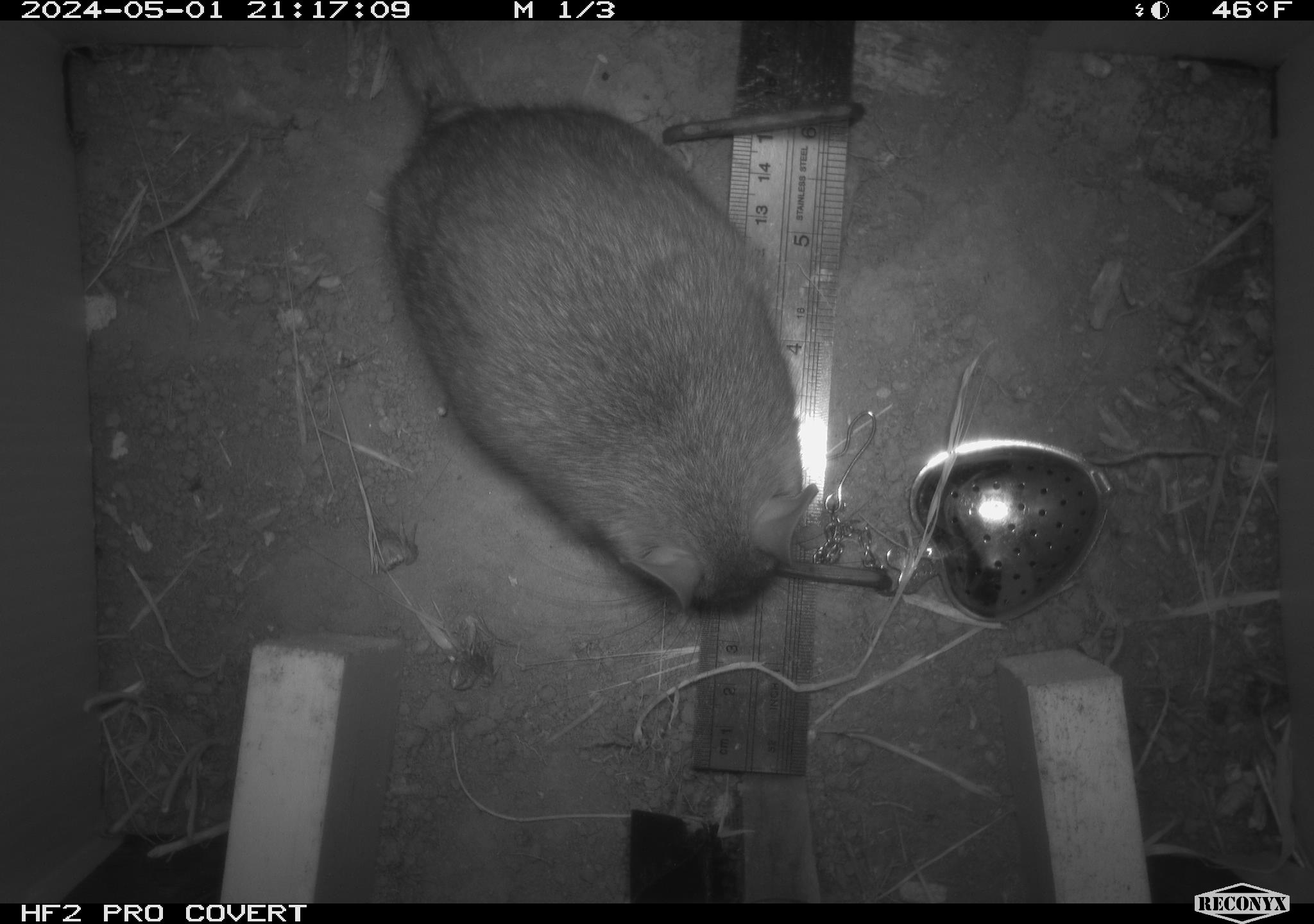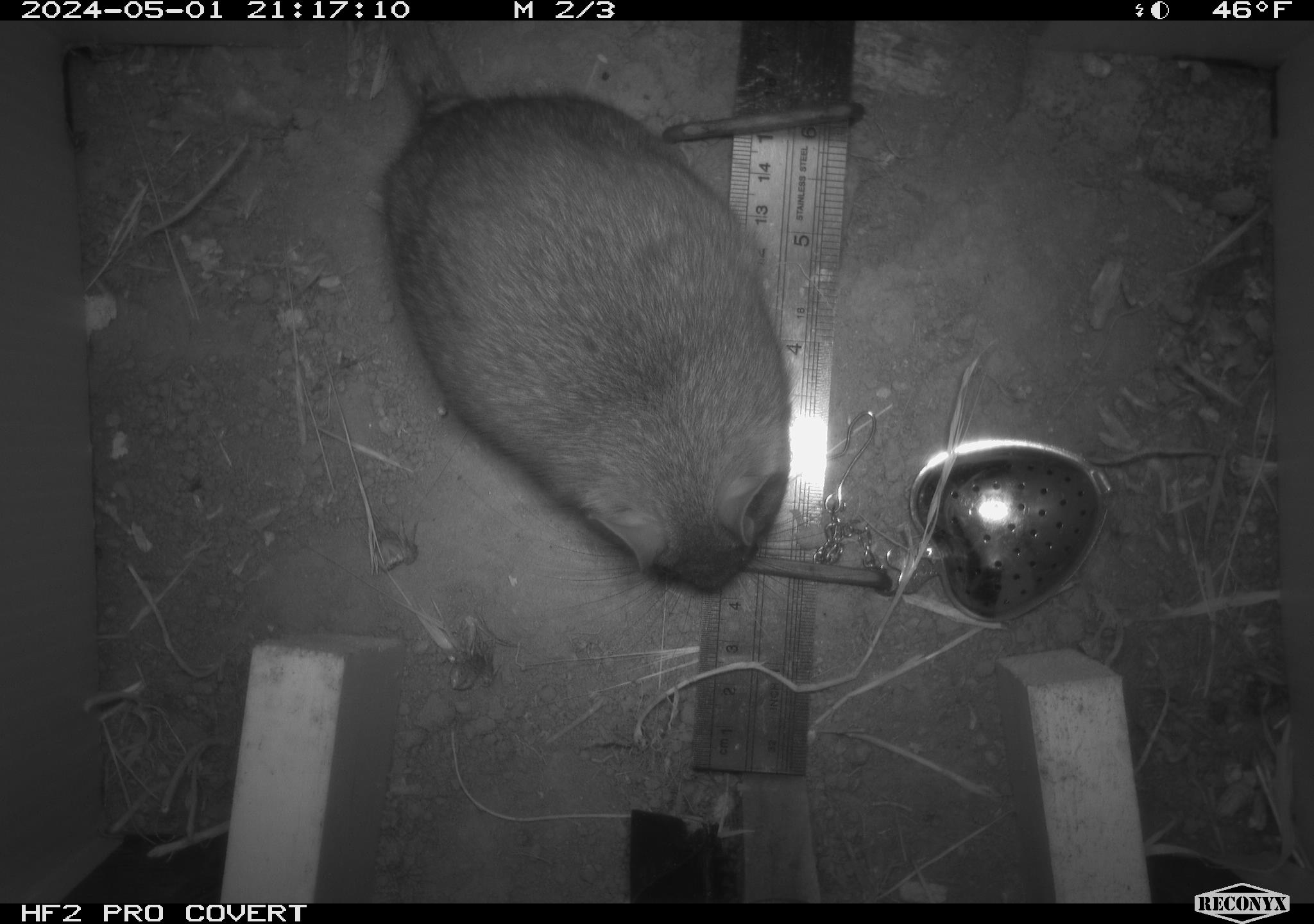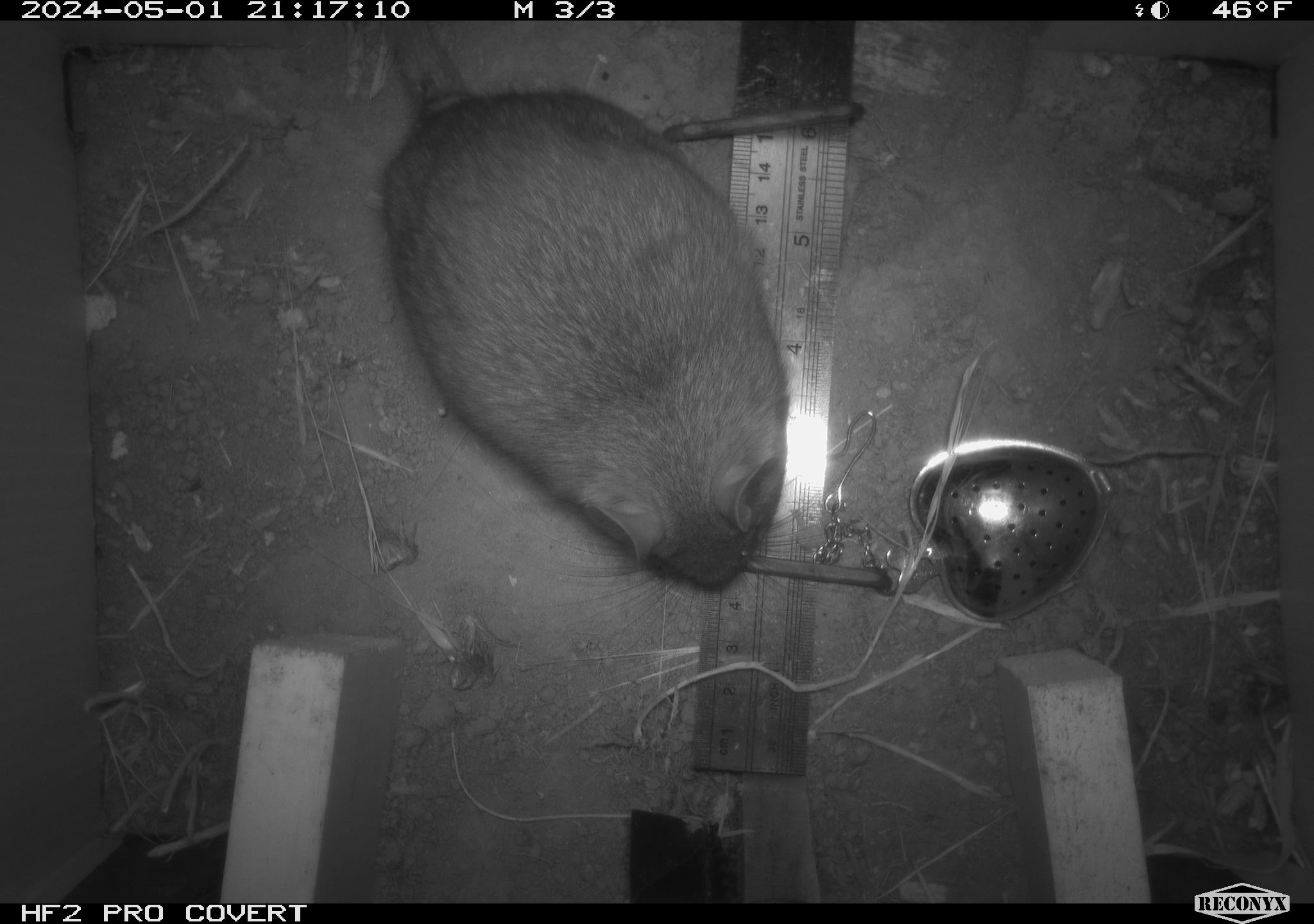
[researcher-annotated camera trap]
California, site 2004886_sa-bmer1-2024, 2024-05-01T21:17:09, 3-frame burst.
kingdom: Animalia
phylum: Chordata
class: Mammalia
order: Rodentia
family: Muridae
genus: Rattus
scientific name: Rattus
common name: rat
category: rattus species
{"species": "rattus species (rat) (Rattus)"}